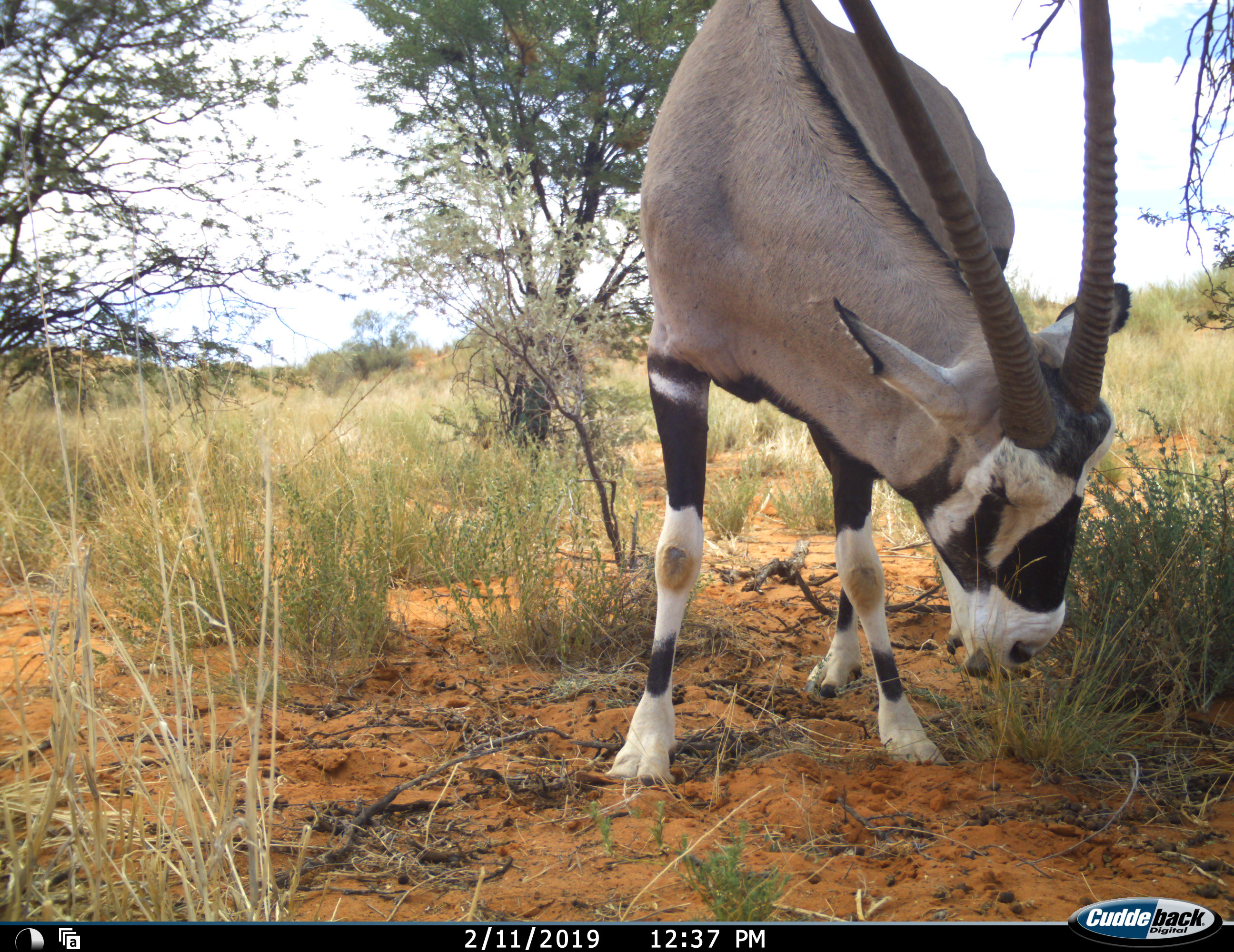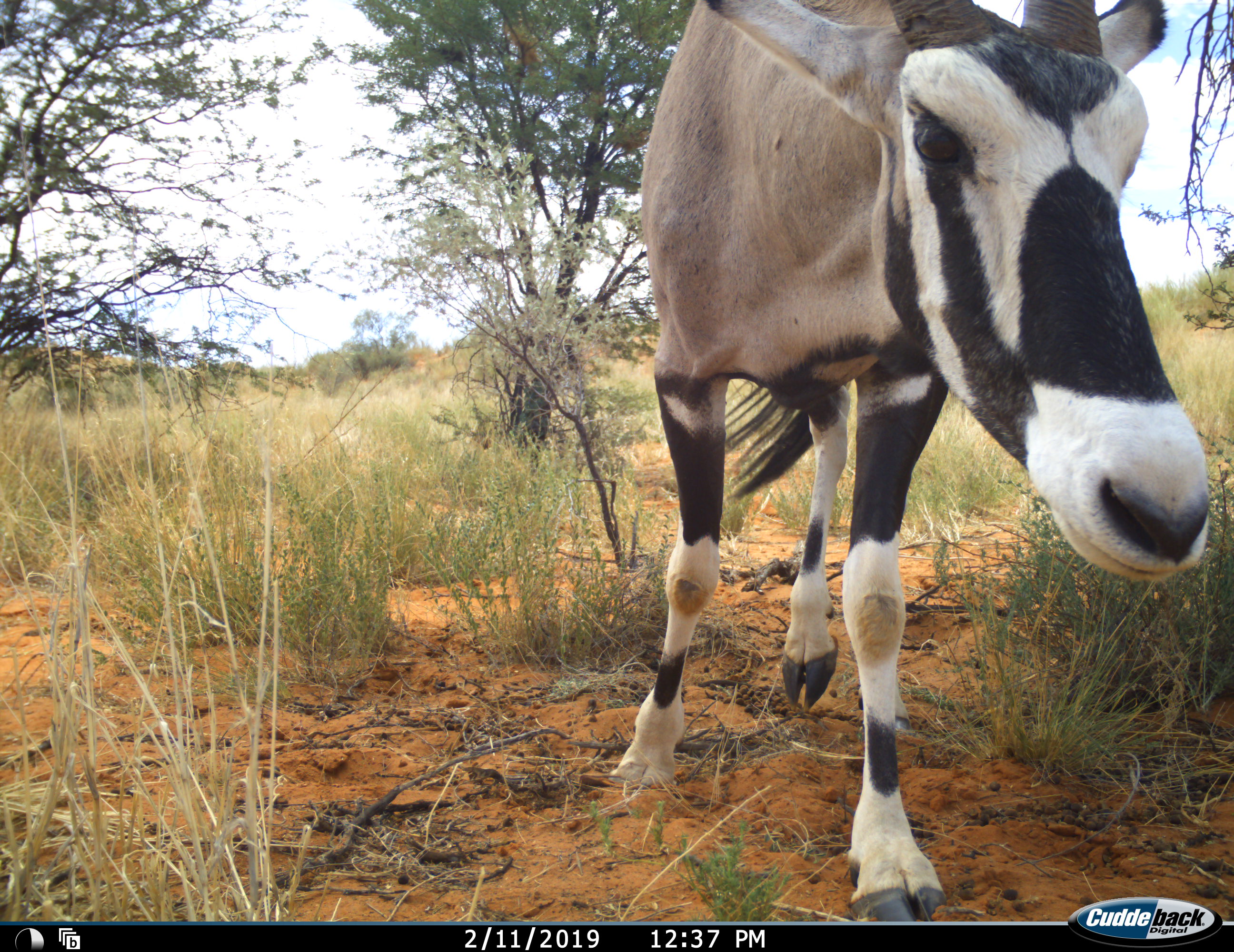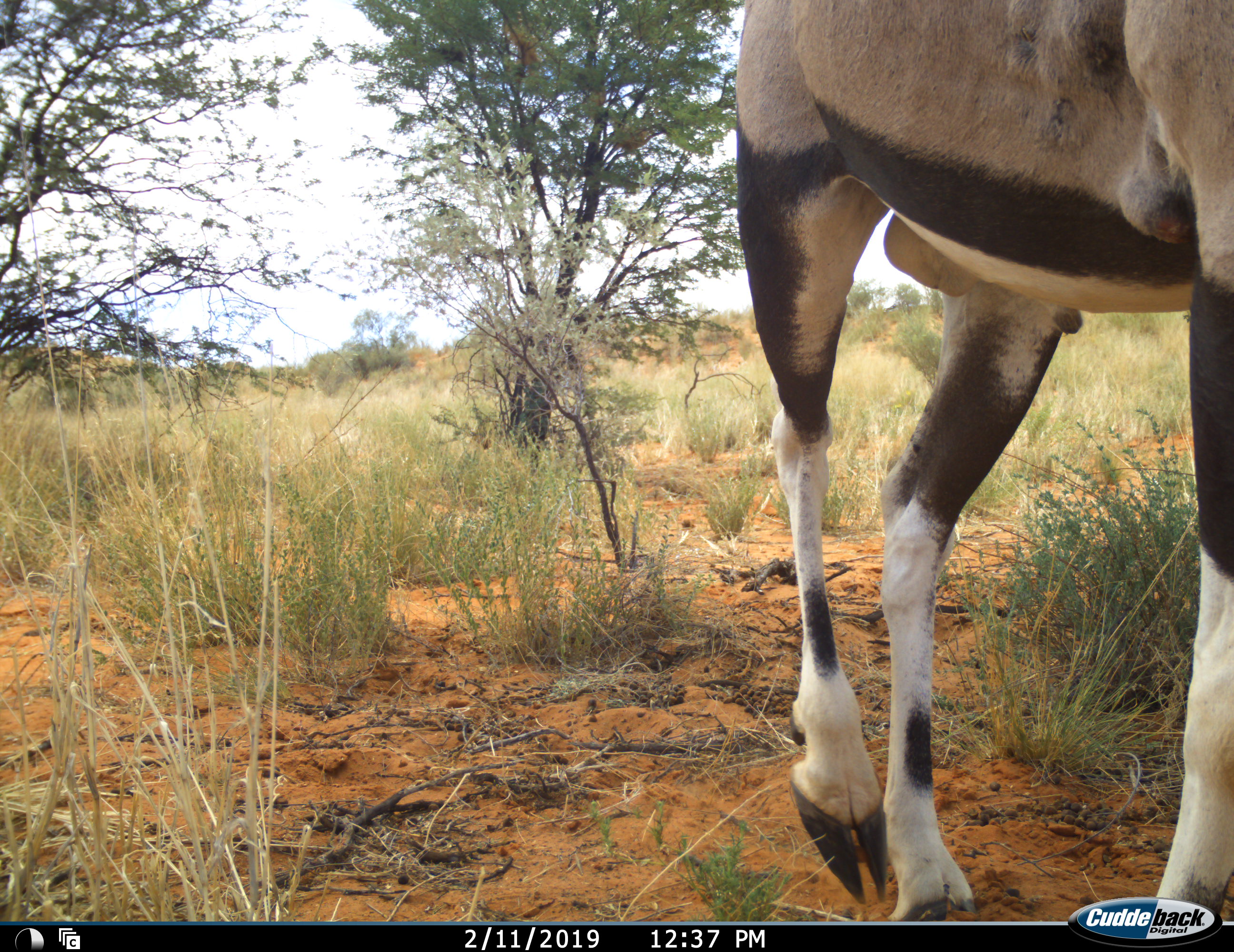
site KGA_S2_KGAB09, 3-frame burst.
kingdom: Animalia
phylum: Chordata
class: Mammalia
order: Artiodactyla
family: Bovidae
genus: Oryx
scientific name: Oryx gazella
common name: gemsbok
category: oryx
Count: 1.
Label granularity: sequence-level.